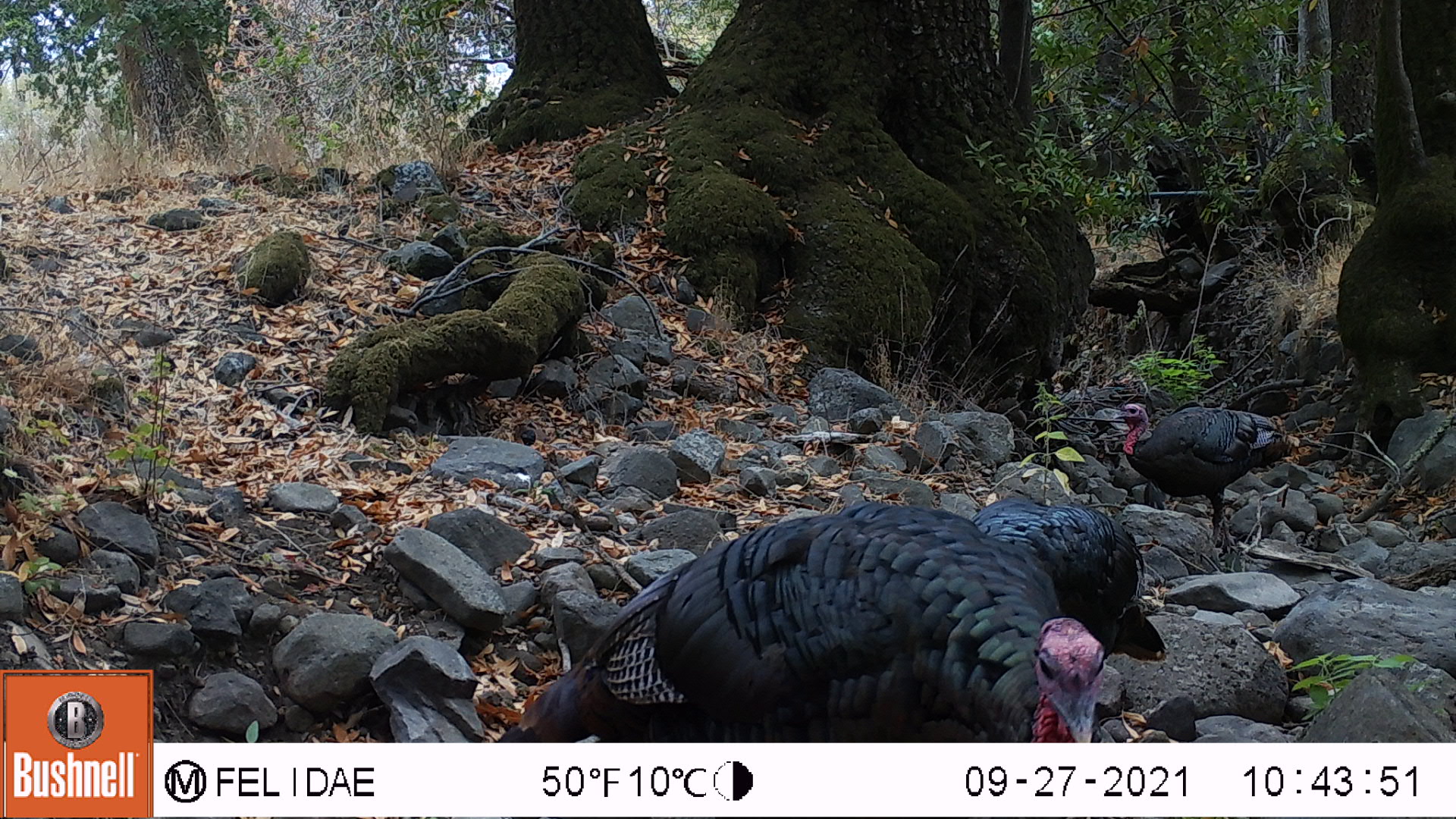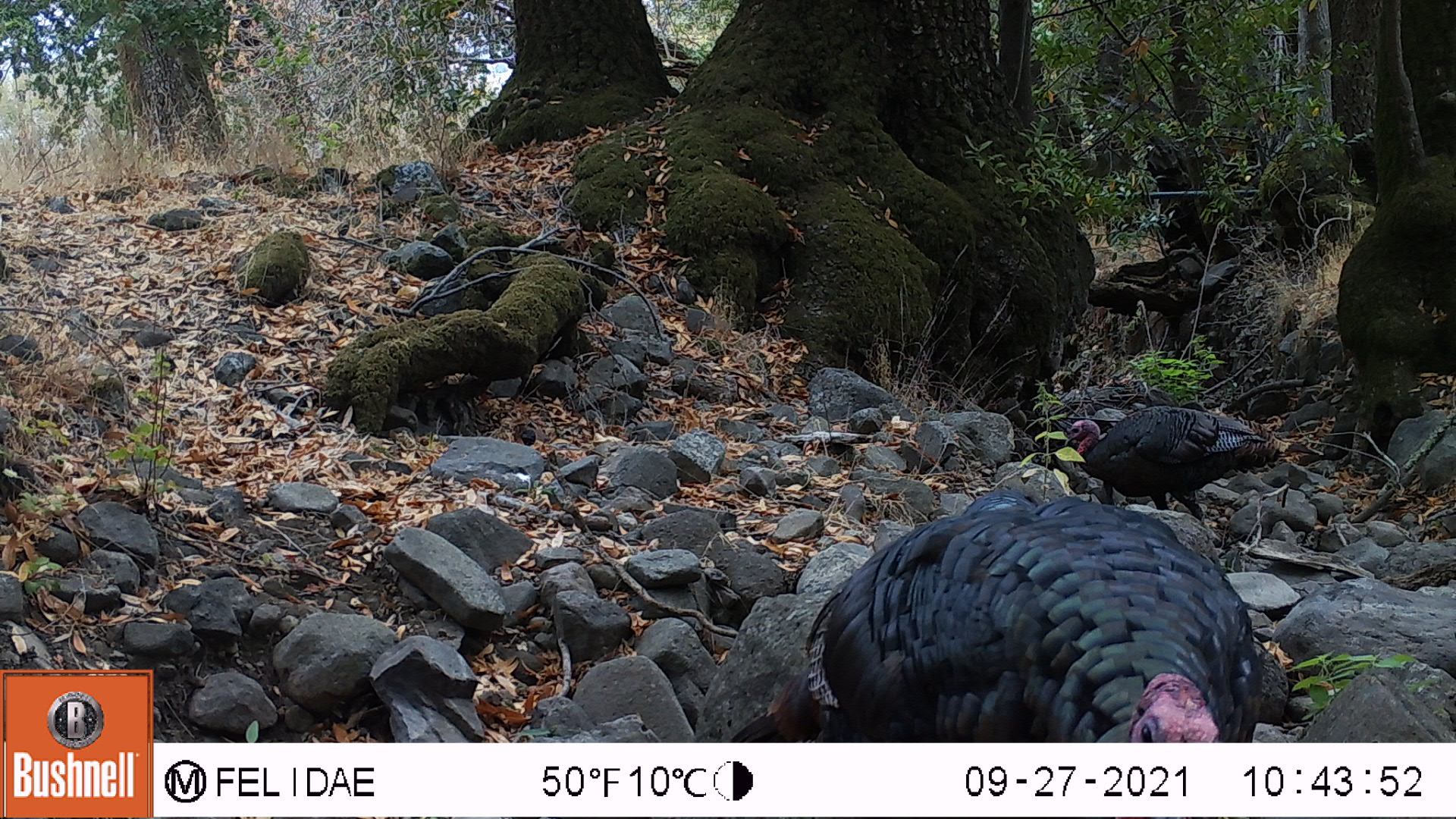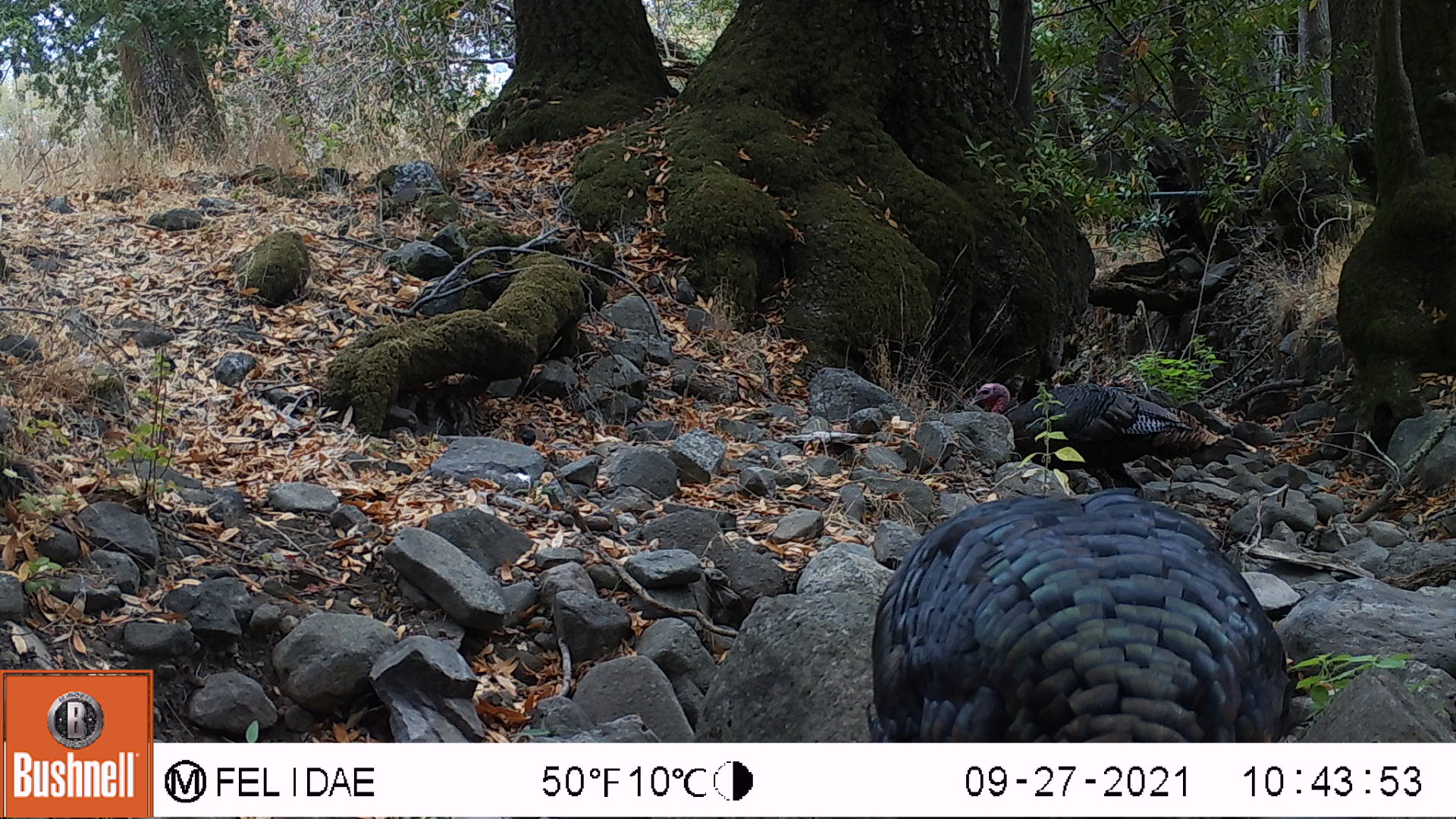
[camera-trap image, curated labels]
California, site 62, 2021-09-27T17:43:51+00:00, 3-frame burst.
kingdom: Animalia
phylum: Chordata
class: Aves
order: Galliformes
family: Phasianidae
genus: Meleagris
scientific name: Meleagris gallopavo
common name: turkey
Turkey (Meleagris gallopavo).